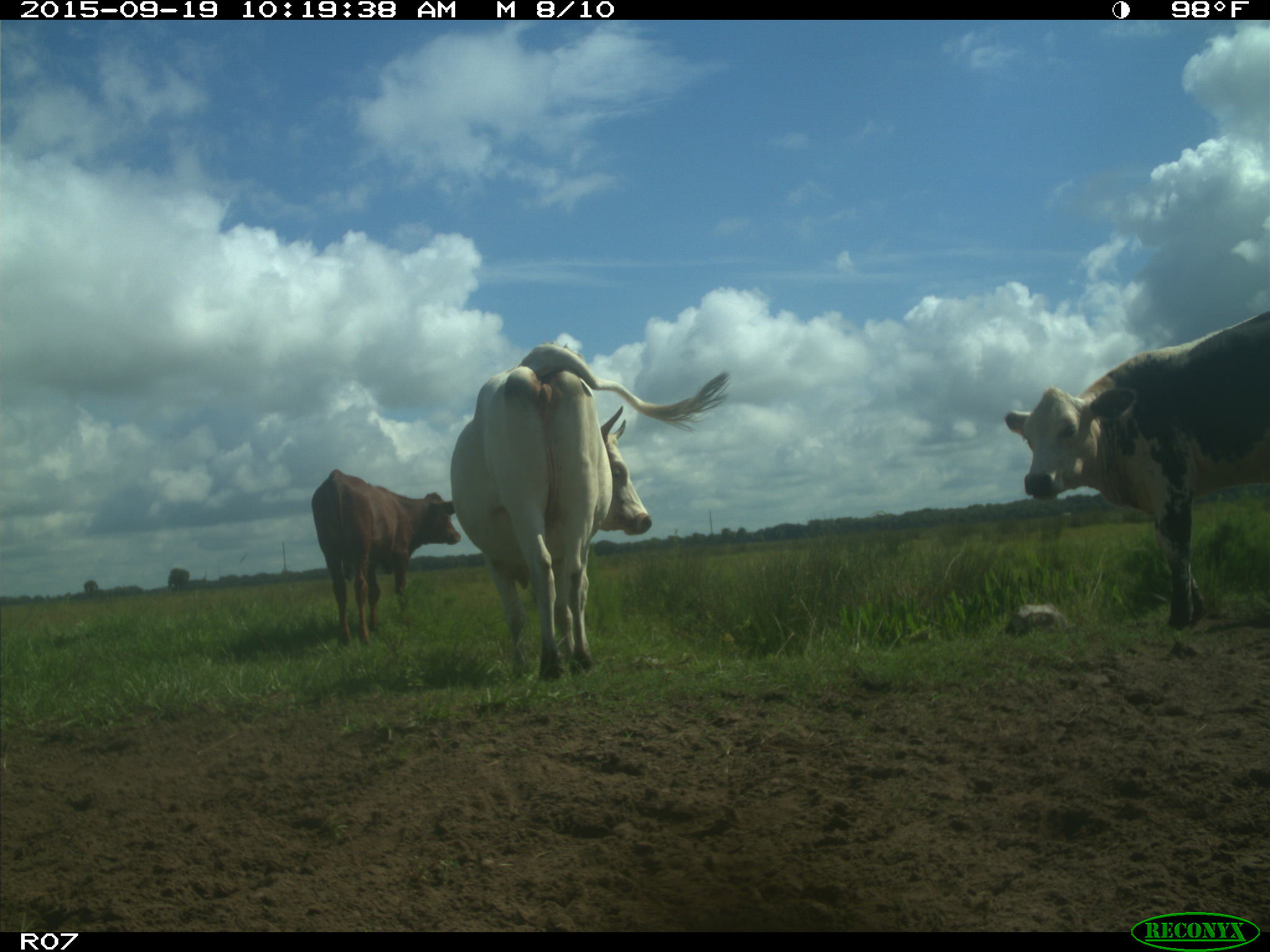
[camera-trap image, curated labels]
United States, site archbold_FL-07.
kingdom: Animalia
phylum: Chordata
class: Mammalia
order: Artiodactyla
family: Bovidae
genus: Bos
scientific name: Bos taurus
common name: domestic cow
Bos taurus (domestic cow).